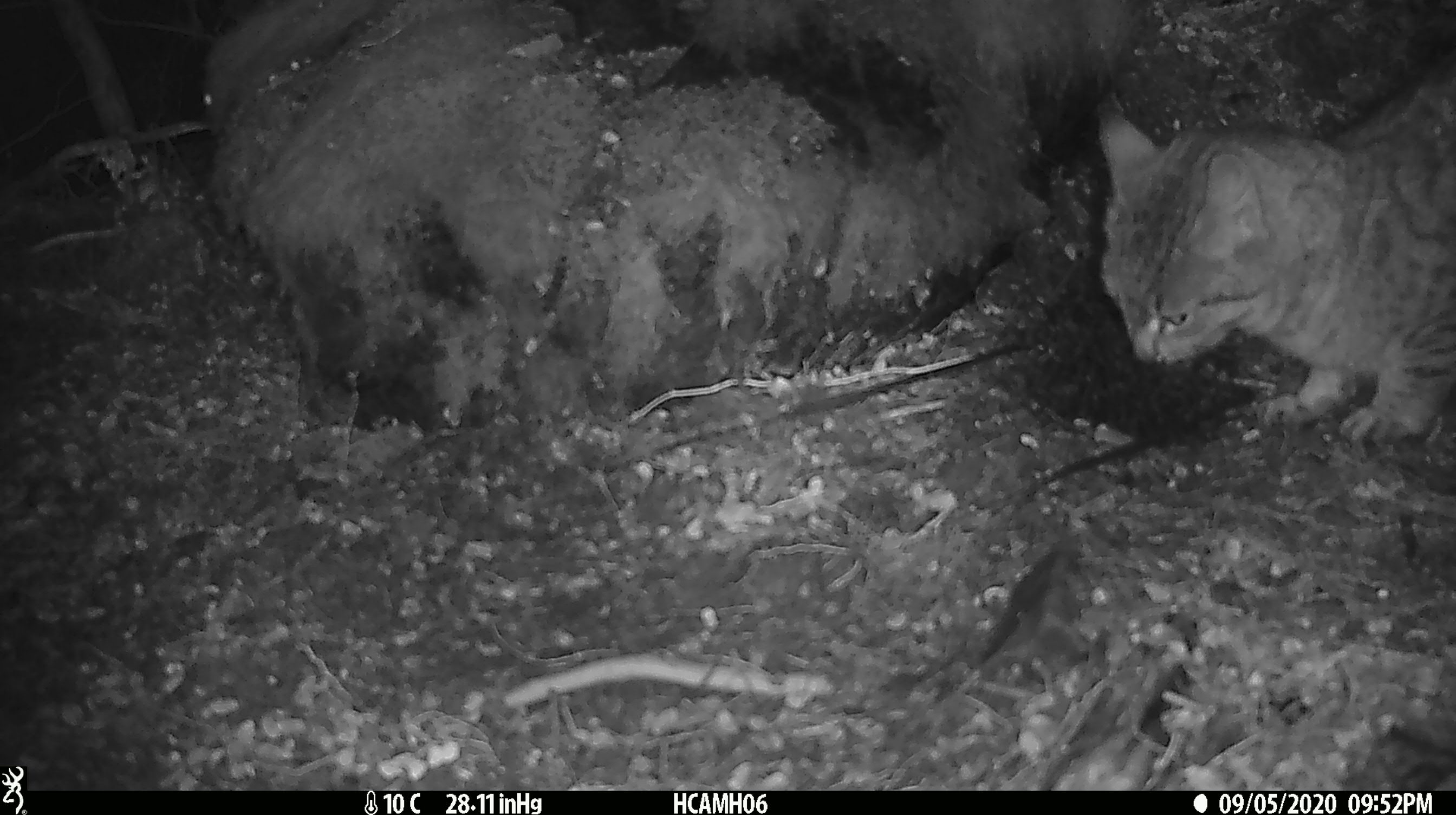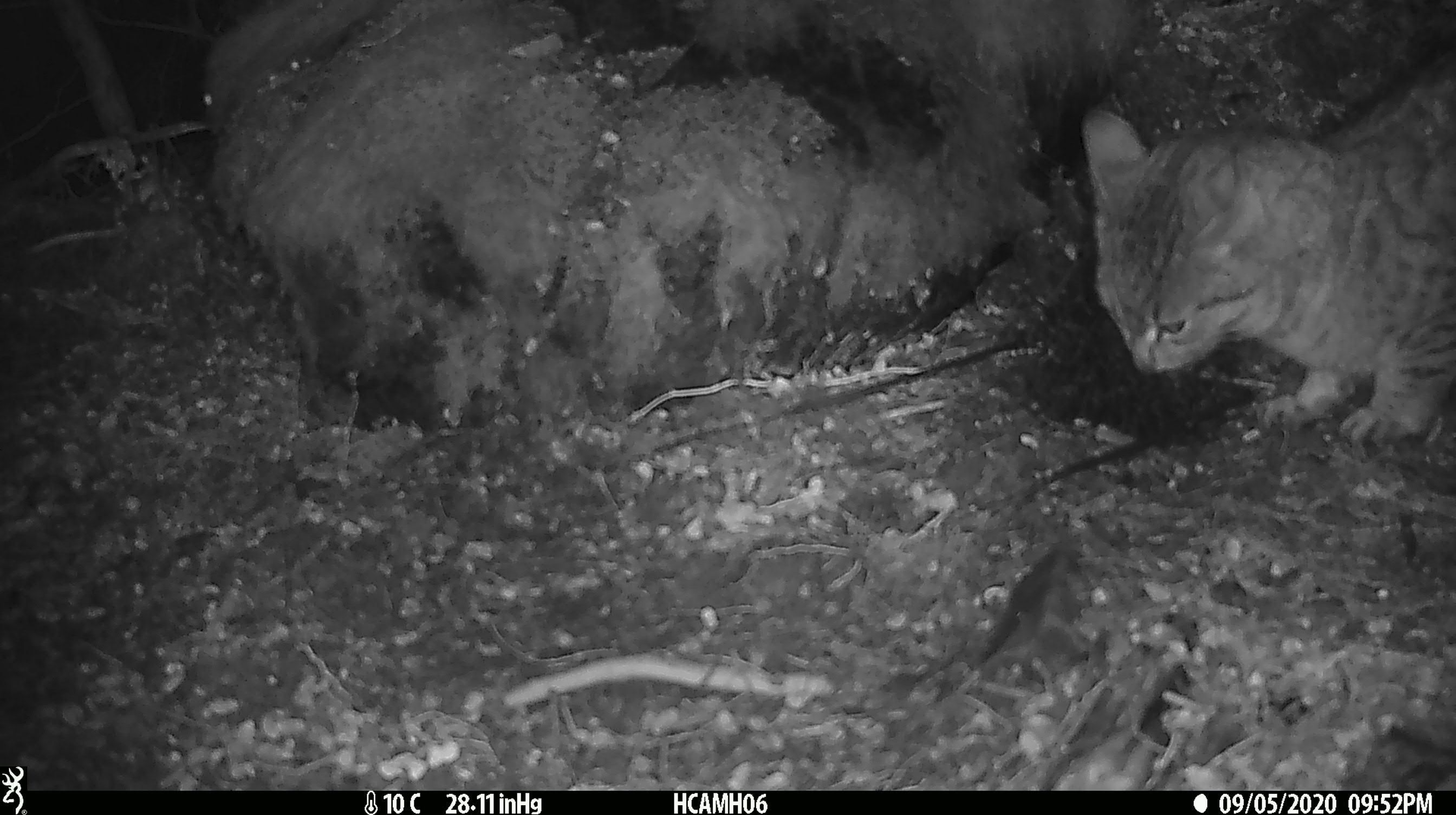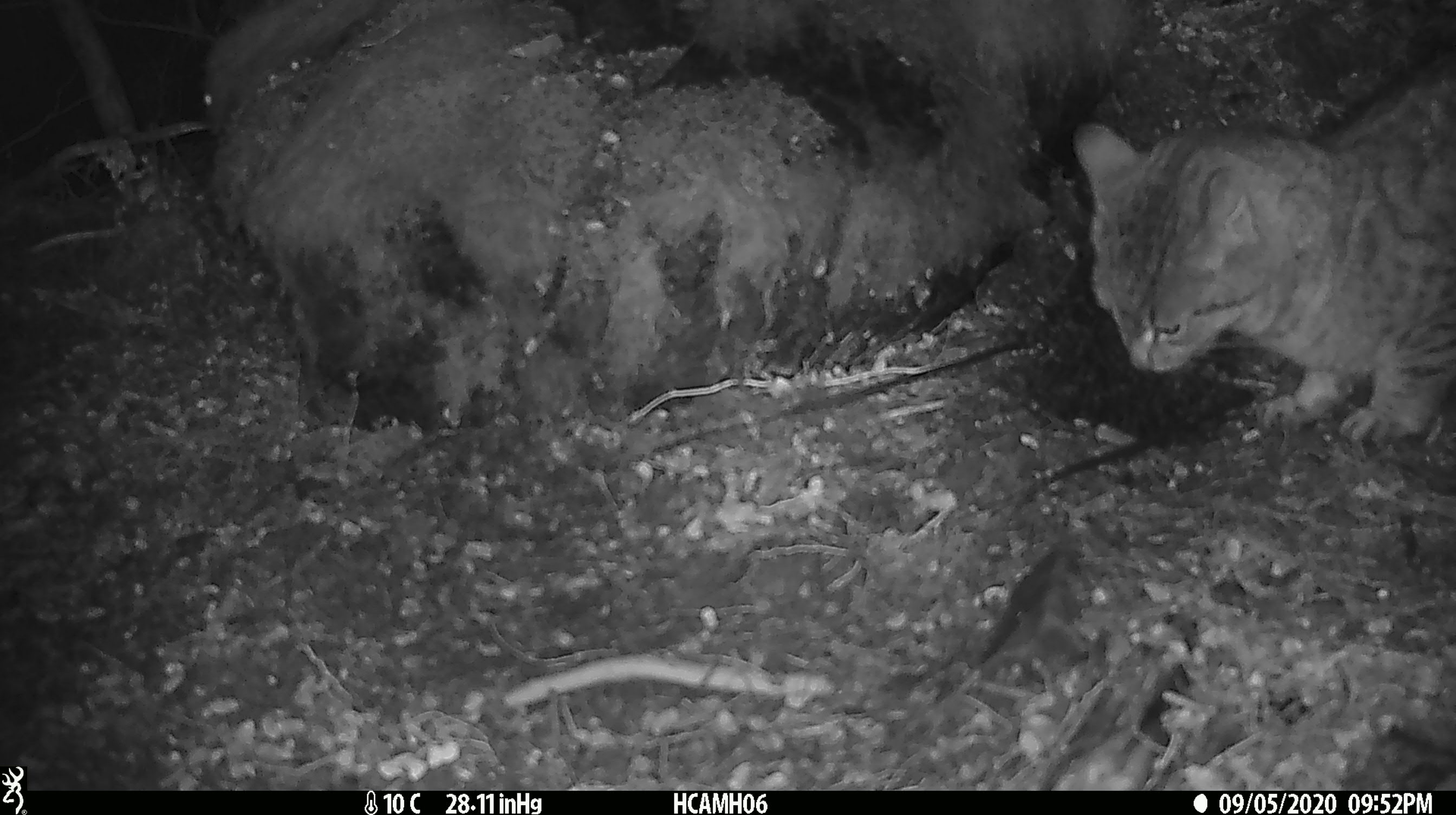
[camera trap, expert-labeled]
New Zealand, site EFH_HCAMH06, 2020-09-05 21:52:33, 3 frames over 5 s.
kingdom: Animalia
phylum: Chordata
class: Mammalia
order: Carnivora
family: Felidae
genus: Felis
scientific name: Felis catus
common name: domestic cat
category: cat